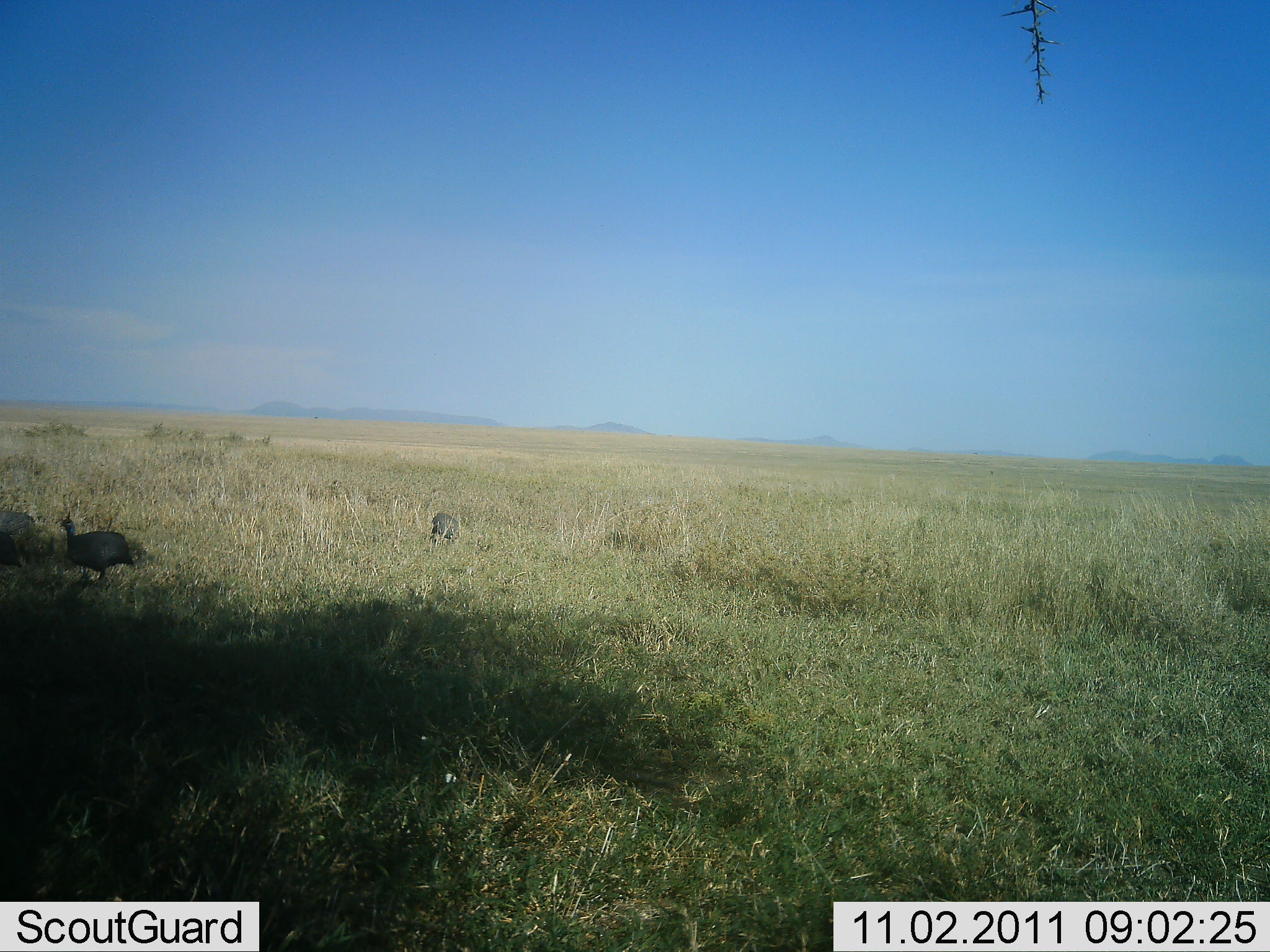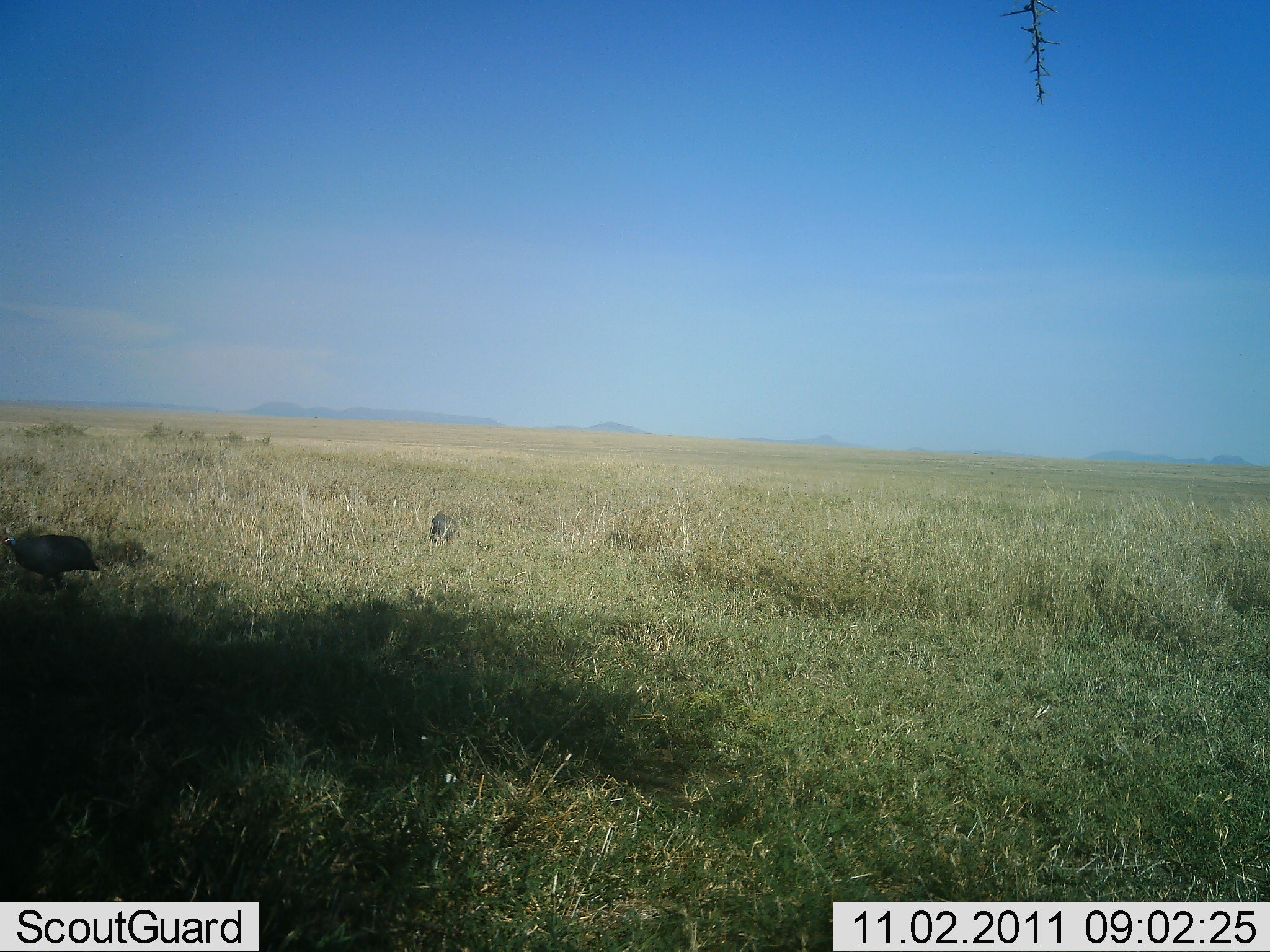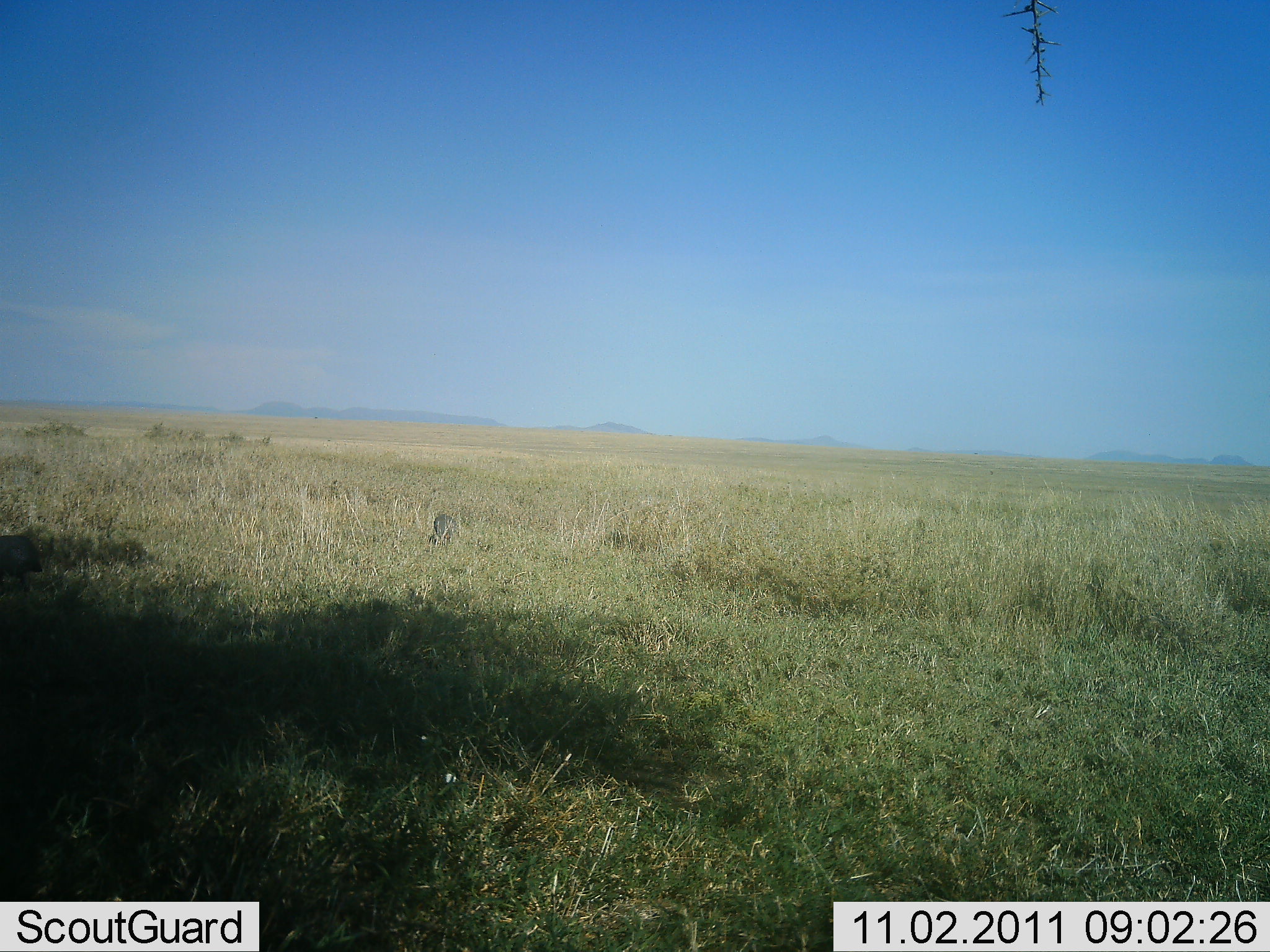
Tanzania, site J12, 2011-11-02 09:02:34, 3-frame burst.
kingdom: Animalia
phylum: Chordata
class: Aves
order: Galliformes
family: Numididae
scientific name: Numididae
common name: guinea fowl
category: guineafowl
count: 3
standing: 14%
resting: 0%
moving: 100%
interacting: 0%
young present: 0%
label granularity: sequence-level